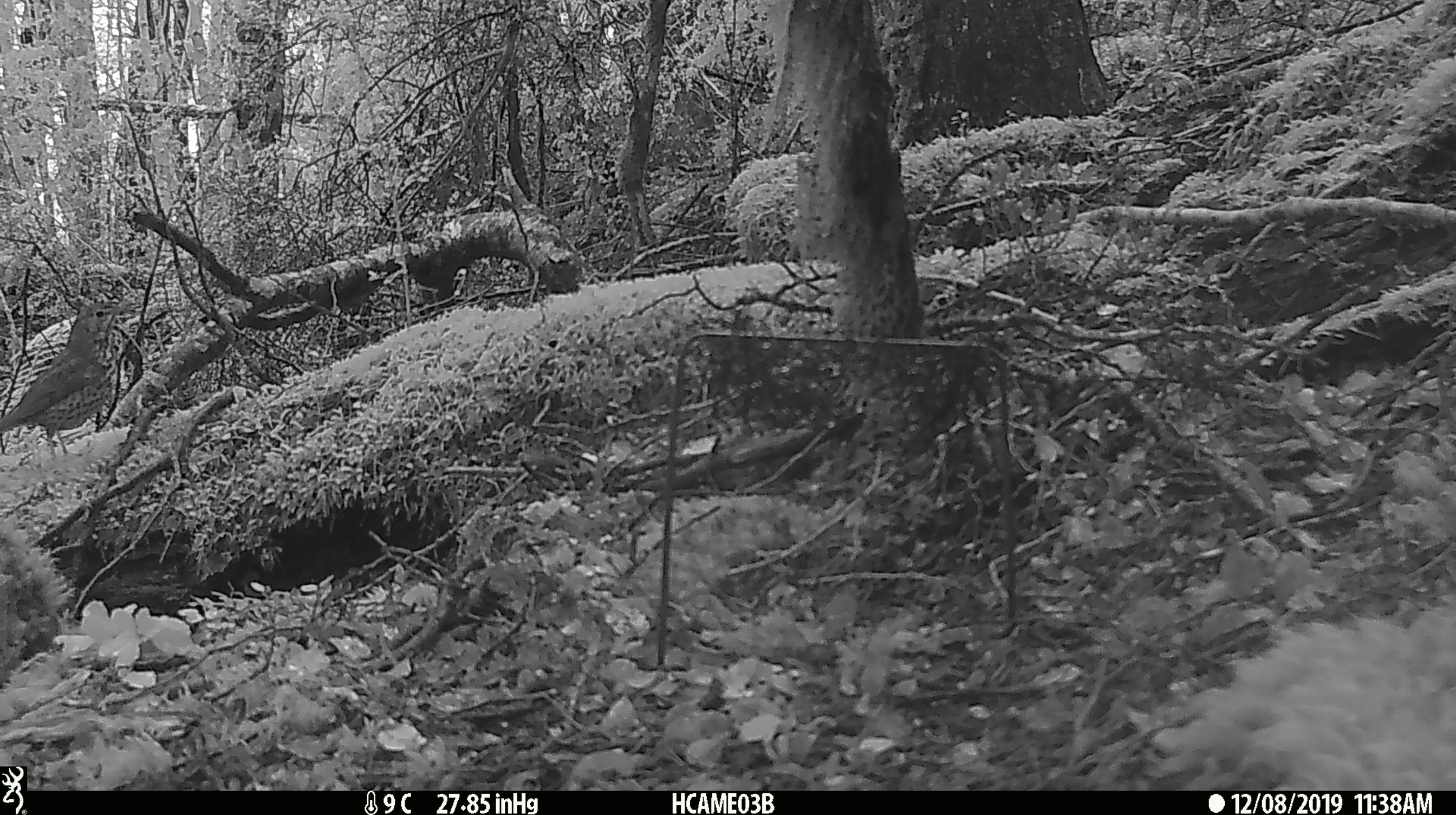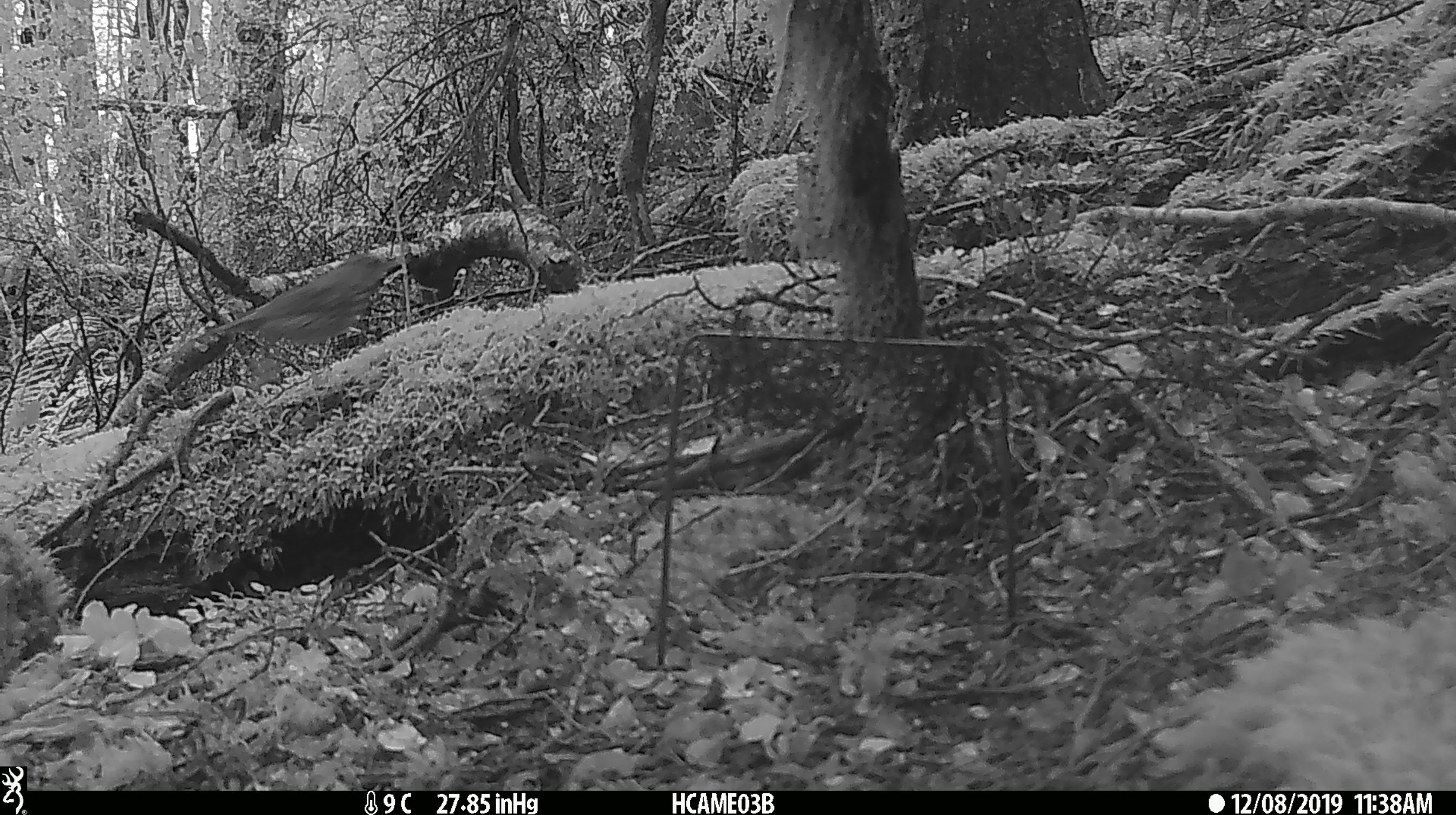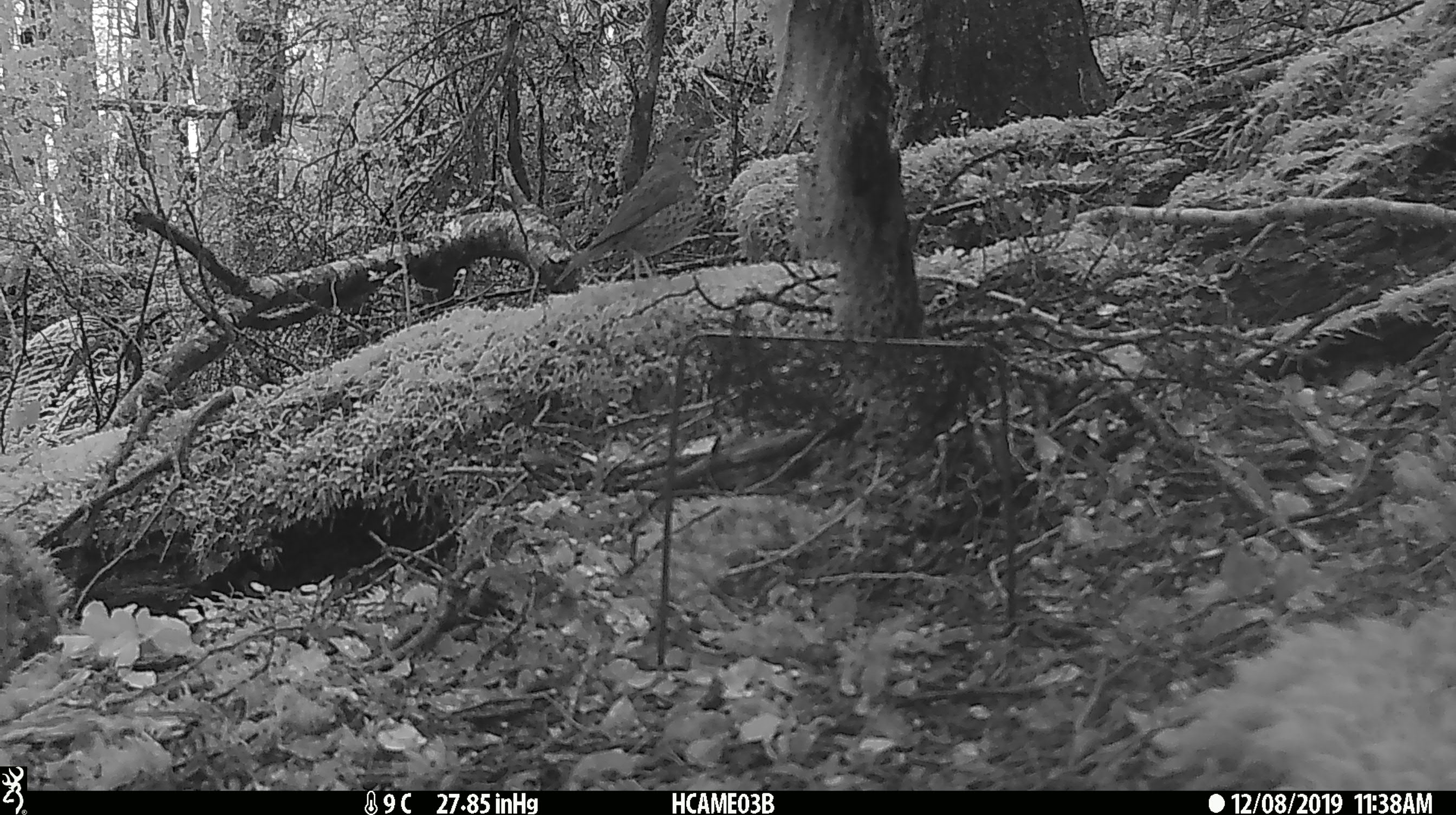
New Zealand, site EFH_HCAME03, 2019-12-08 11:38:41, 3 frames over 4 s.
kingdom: Animalia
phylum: Chordata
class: Aves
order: Passeriformes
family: Turdidae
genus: Turdus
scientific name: Turdus philomelos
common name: song thrush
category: thrush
Thrush (song thrush) (Turdus philomelos).